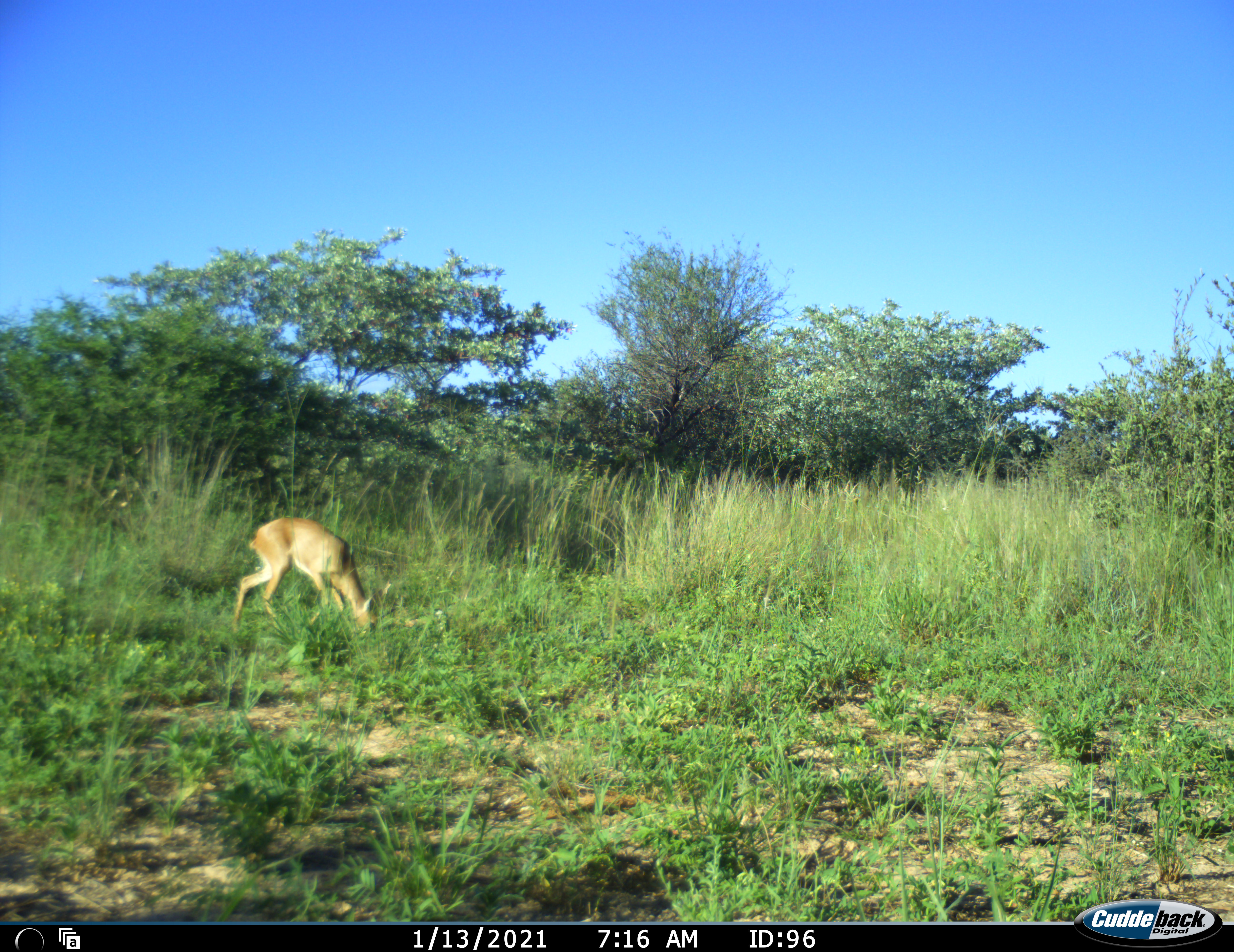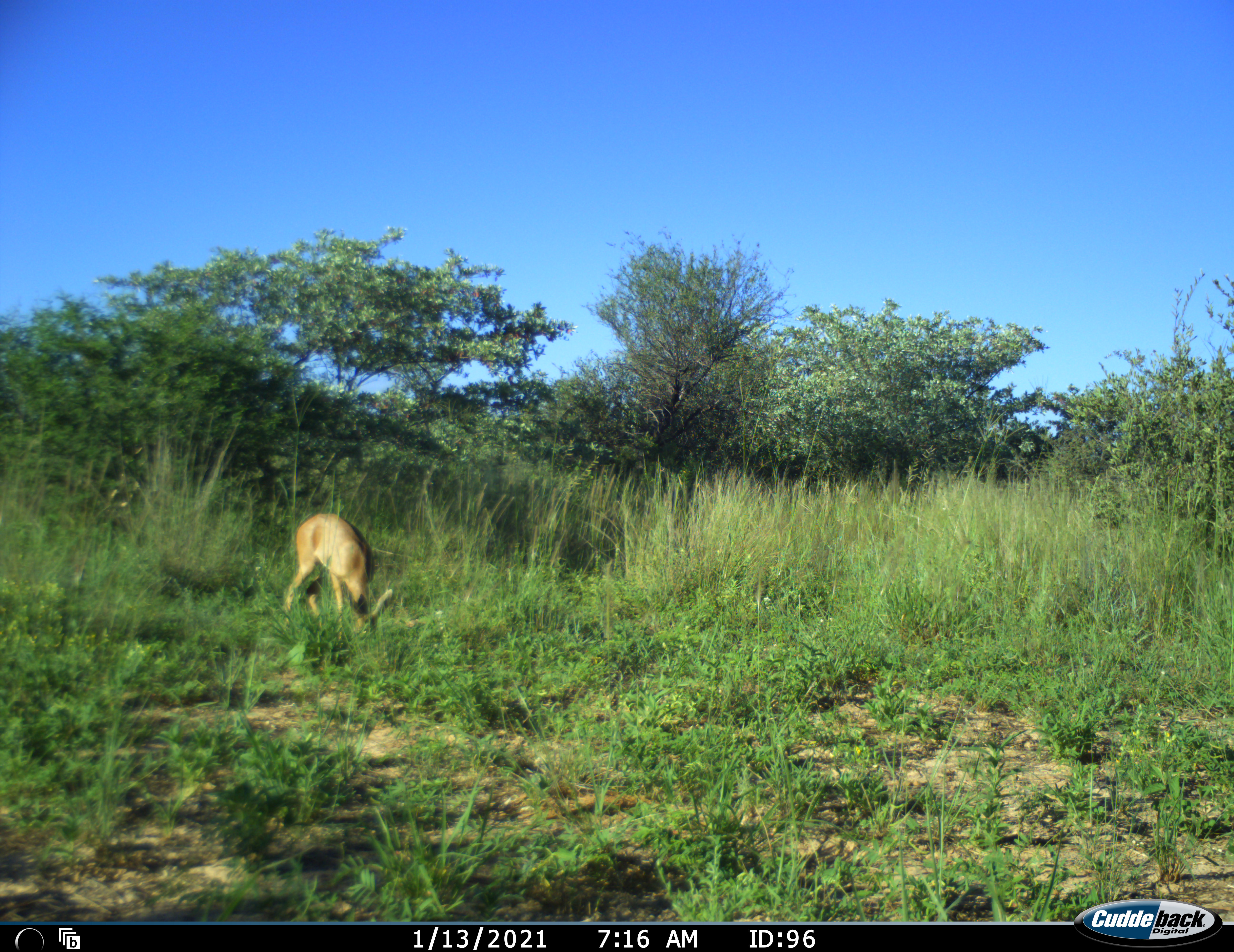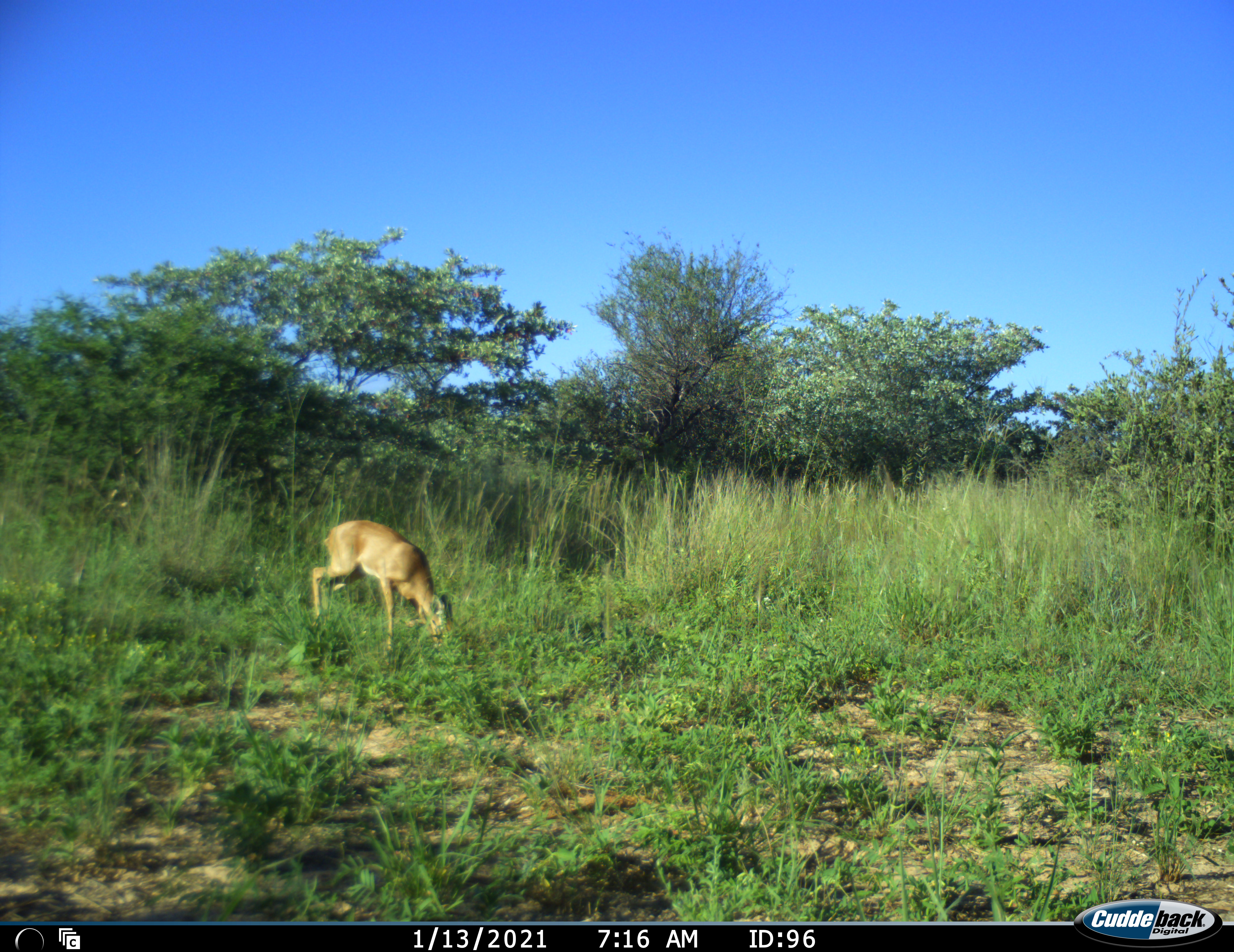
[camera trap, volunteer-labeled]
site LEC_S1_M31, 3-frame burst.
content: unidentified animal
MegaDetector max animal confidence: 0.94